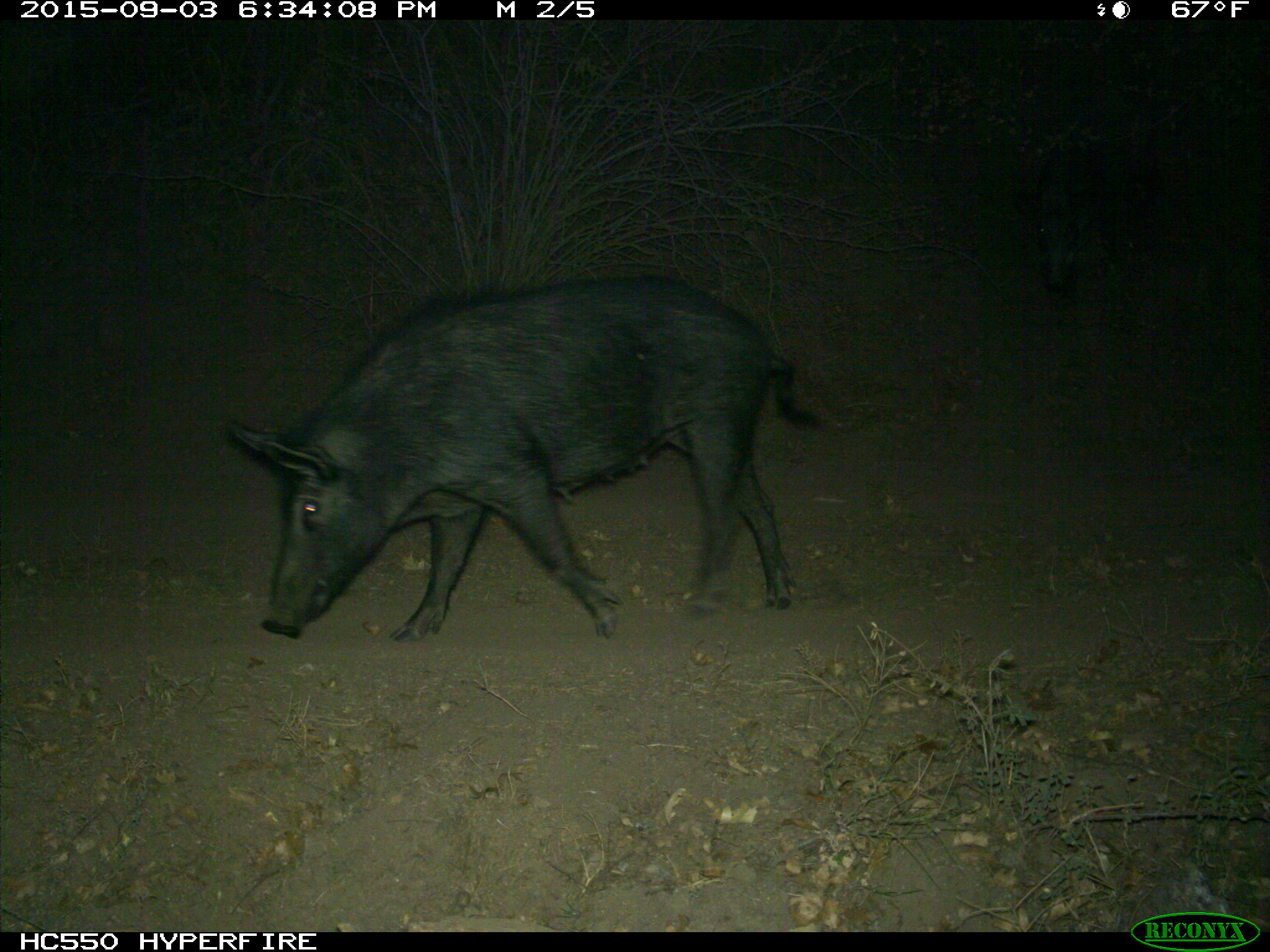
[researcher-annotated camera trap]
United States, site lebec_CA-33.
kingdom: Animalia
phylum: Chordata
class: Mammalia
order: Artiodactyla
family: Suidae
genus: Sus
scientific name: Sus scrofa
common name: wild boar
Sus scrofa (wild boar).